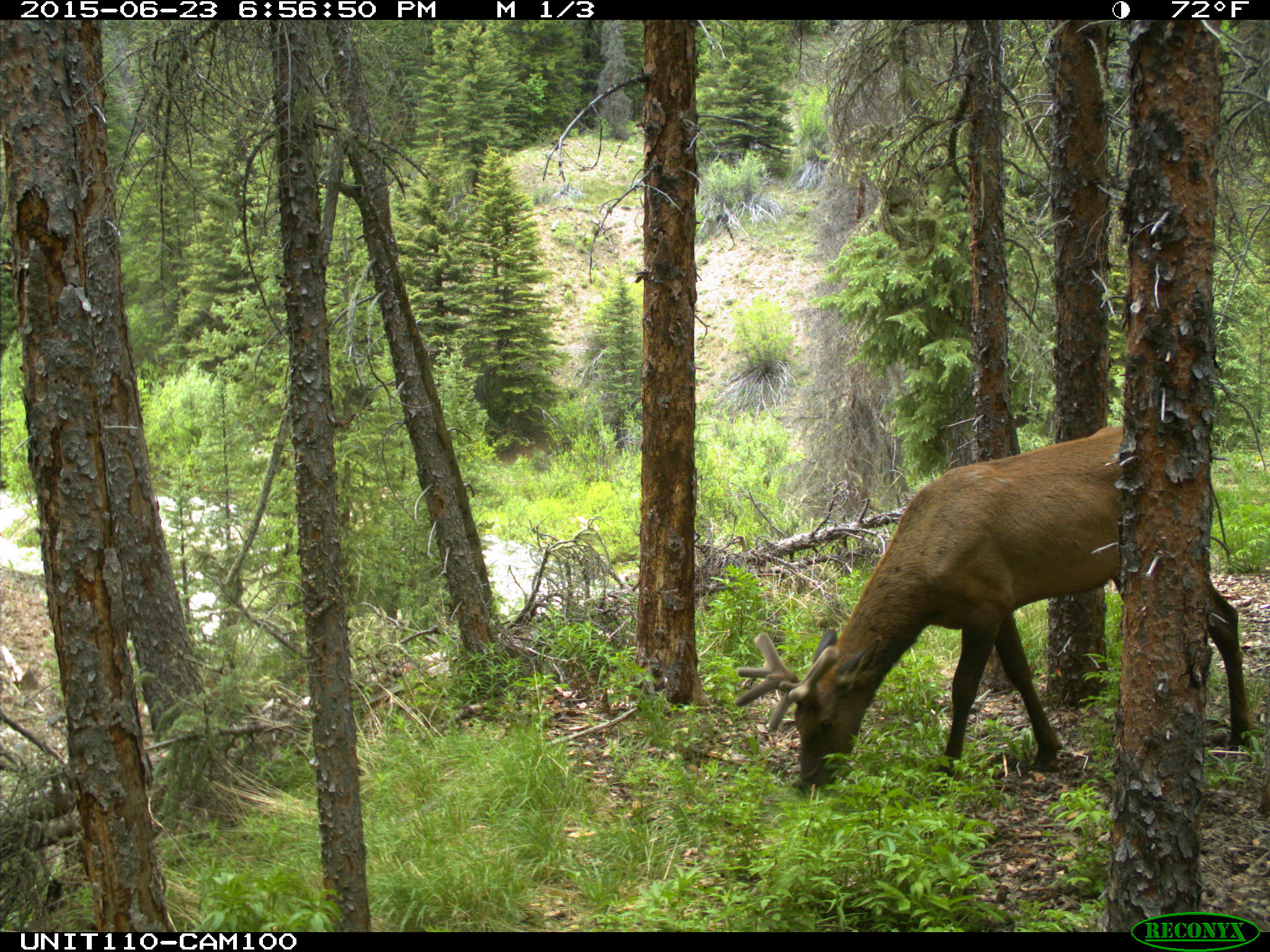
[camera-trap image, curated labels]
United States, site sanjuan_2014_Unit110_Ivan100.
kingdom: Animalia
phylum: Chordata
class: Mammalia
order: Artiodactyla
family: Cervidae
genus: Cervus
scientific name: Cervus elaphus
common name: red deer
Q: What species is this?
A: Cervus elaphus (red deer).